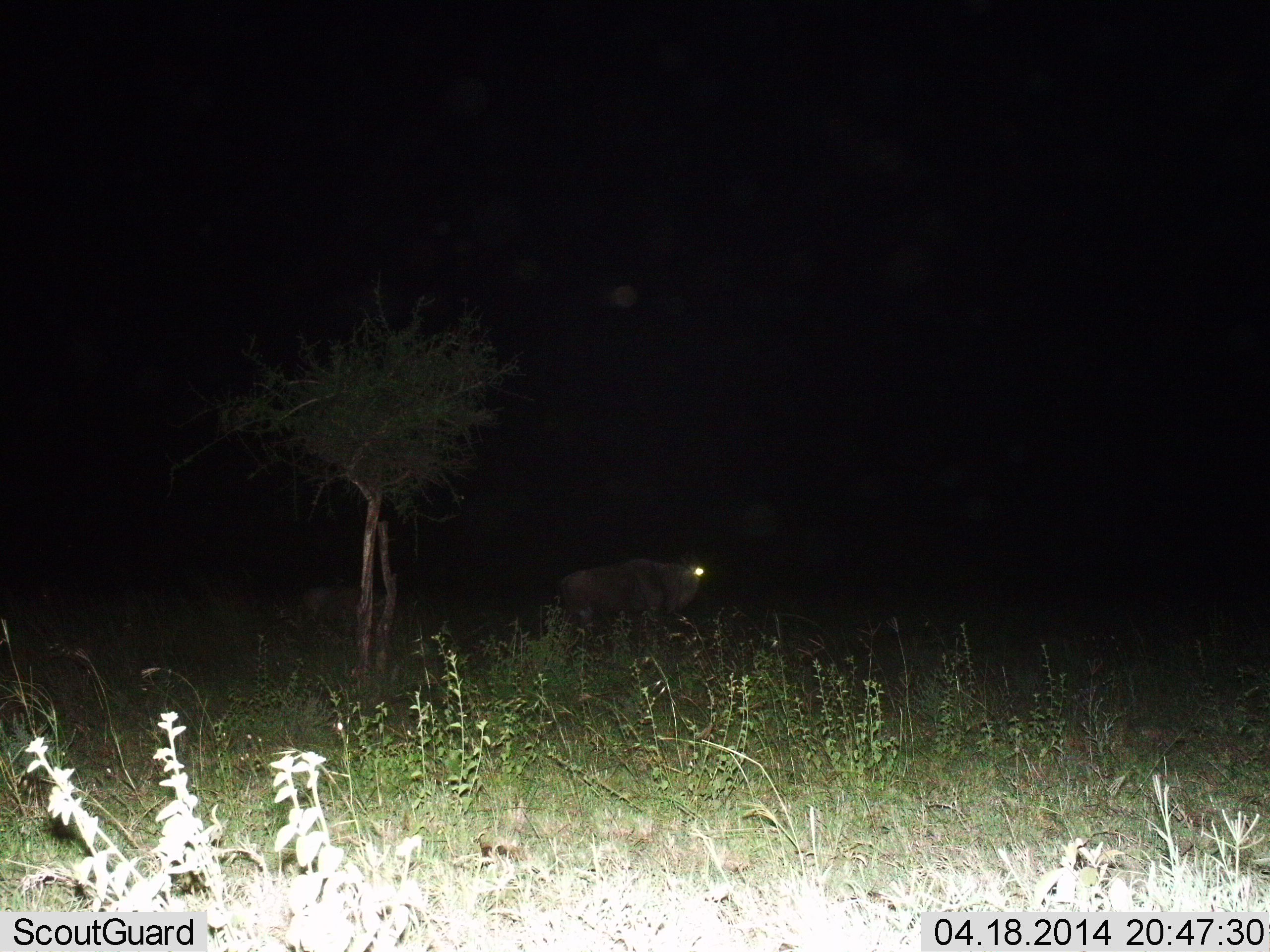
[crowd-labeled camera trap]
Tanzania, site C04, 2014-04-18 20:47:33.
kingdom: Animalia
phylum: Chordata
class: Mammalia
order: Artiodactyla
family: Bovidae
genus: Connochaetes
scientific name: Connochaetes taurinus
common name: blue wildebeest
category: wildebeest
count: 1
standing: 60%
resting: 0%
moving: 40%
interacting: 0%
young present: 0%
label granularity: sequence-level